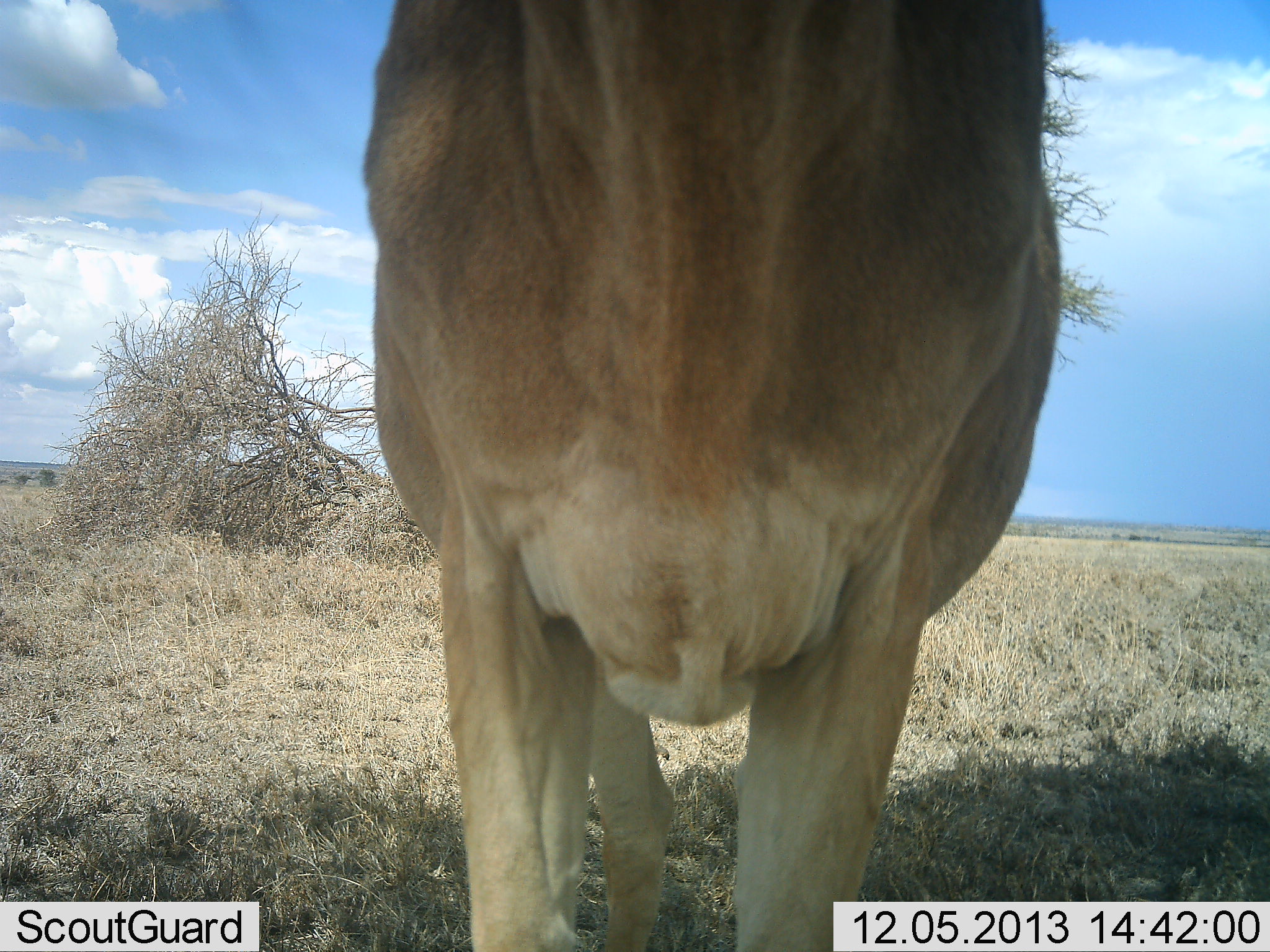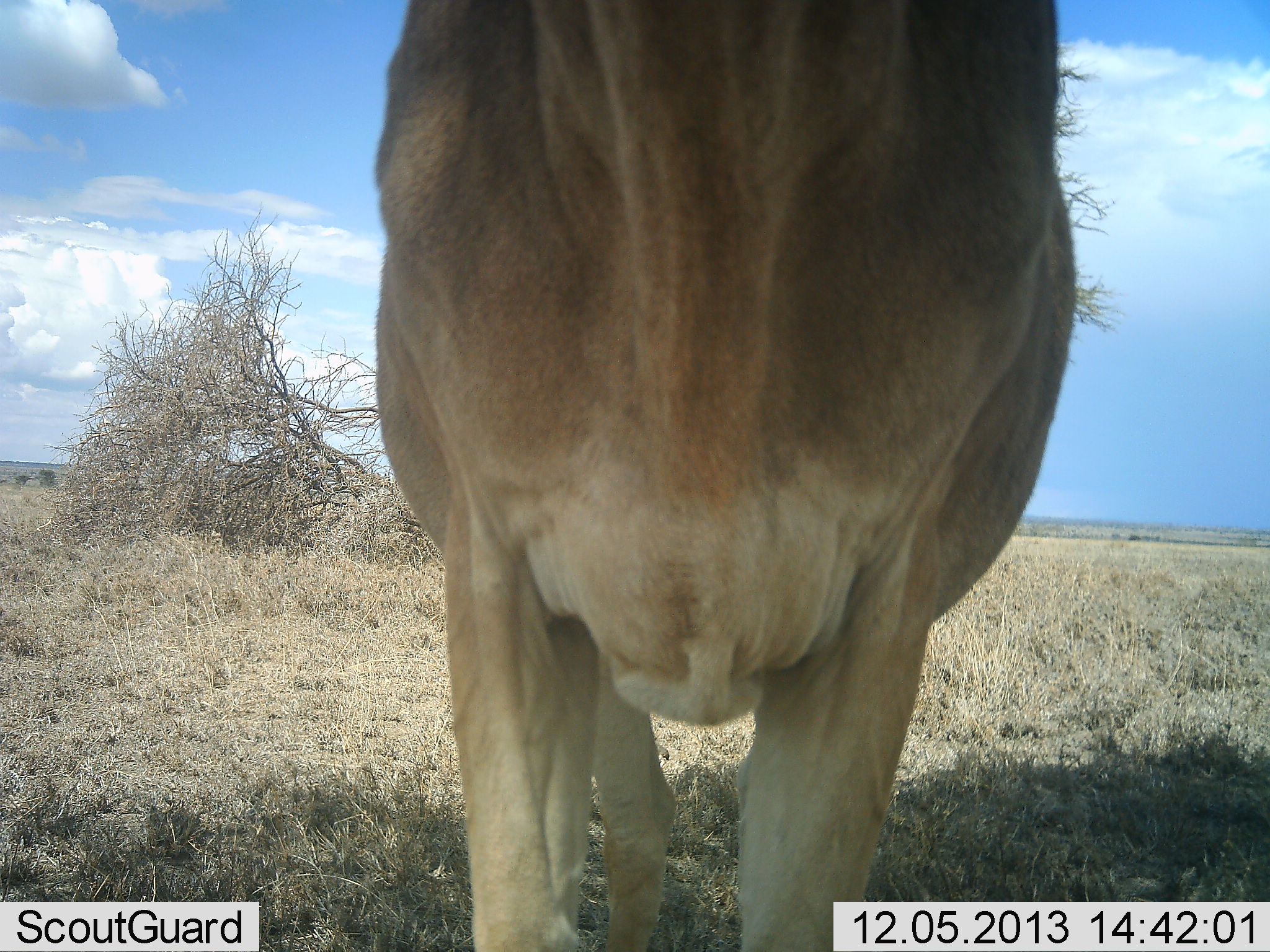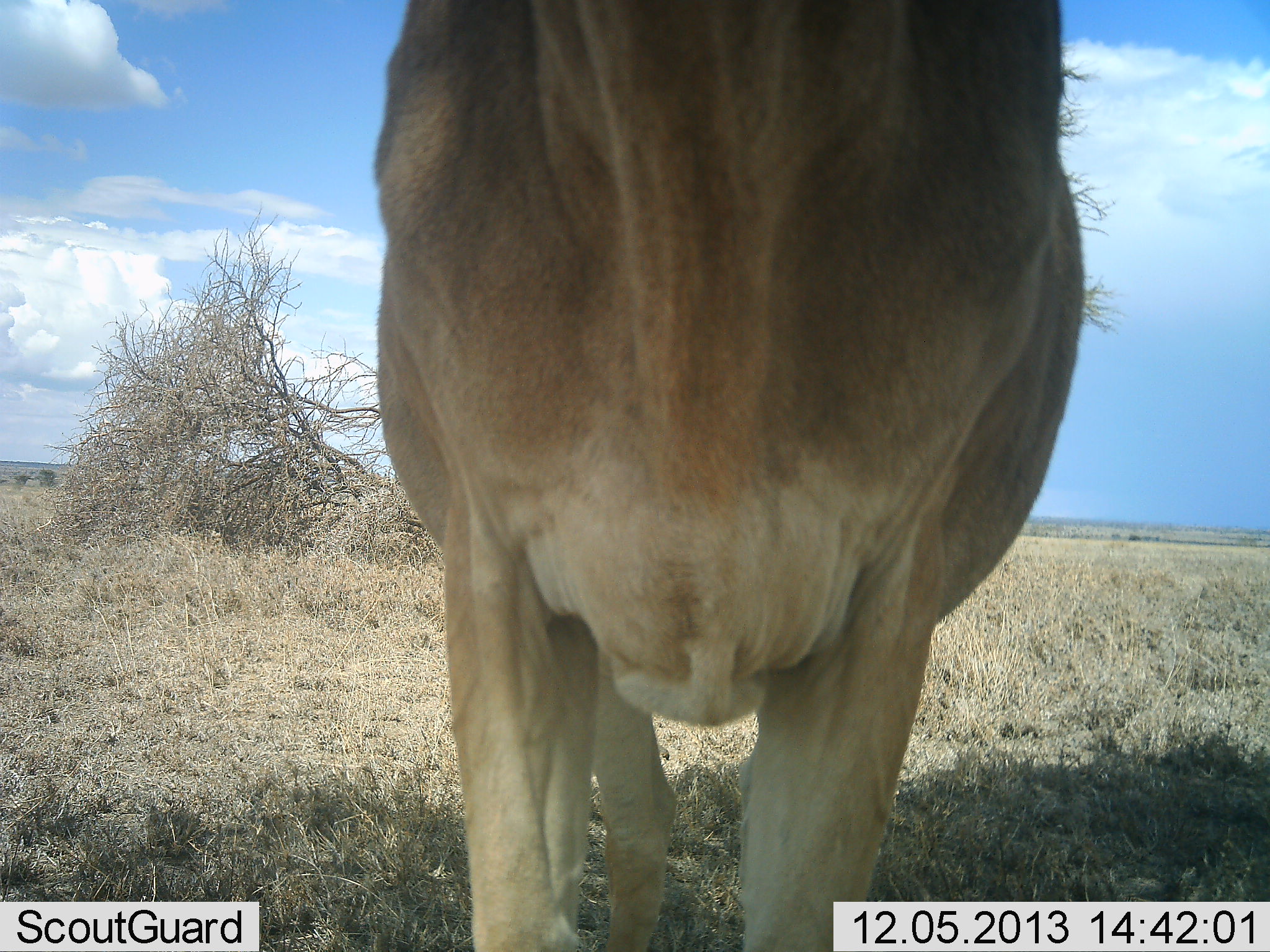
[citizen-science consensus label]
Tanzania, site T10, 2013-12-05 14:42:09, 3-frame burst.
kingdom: Animalia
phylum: Chordata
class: Mammalia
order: Artiodactyla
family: Bovidae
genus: Alcelaphus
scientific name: Alcelaphus buselaphus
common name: hartebeest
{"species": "hartebeest (Alcelaphus buselaphus)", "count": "1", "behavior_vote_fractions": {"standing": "100%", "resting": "0%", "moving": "0%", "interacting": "0%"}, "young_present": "0%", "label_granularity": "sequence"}